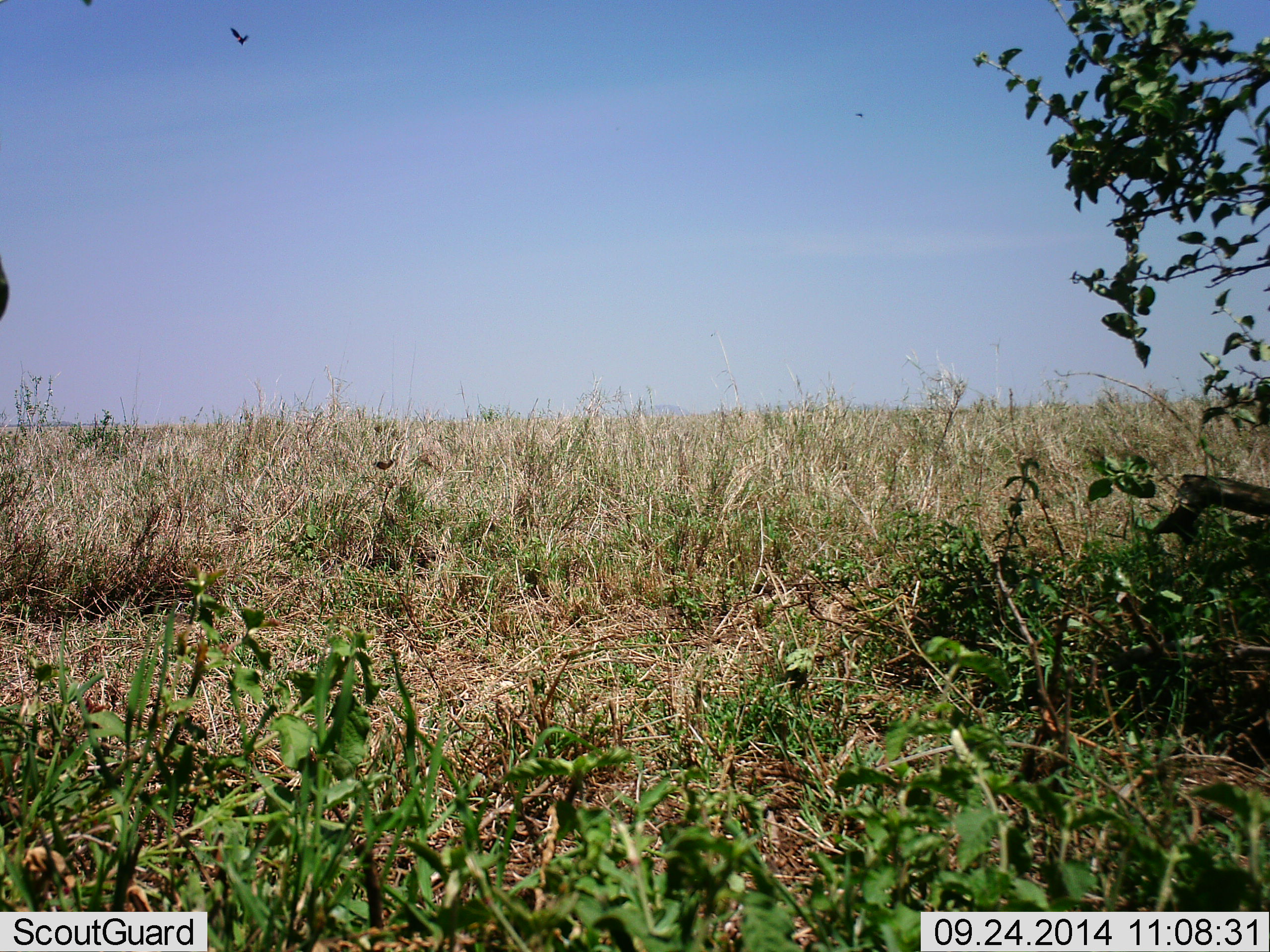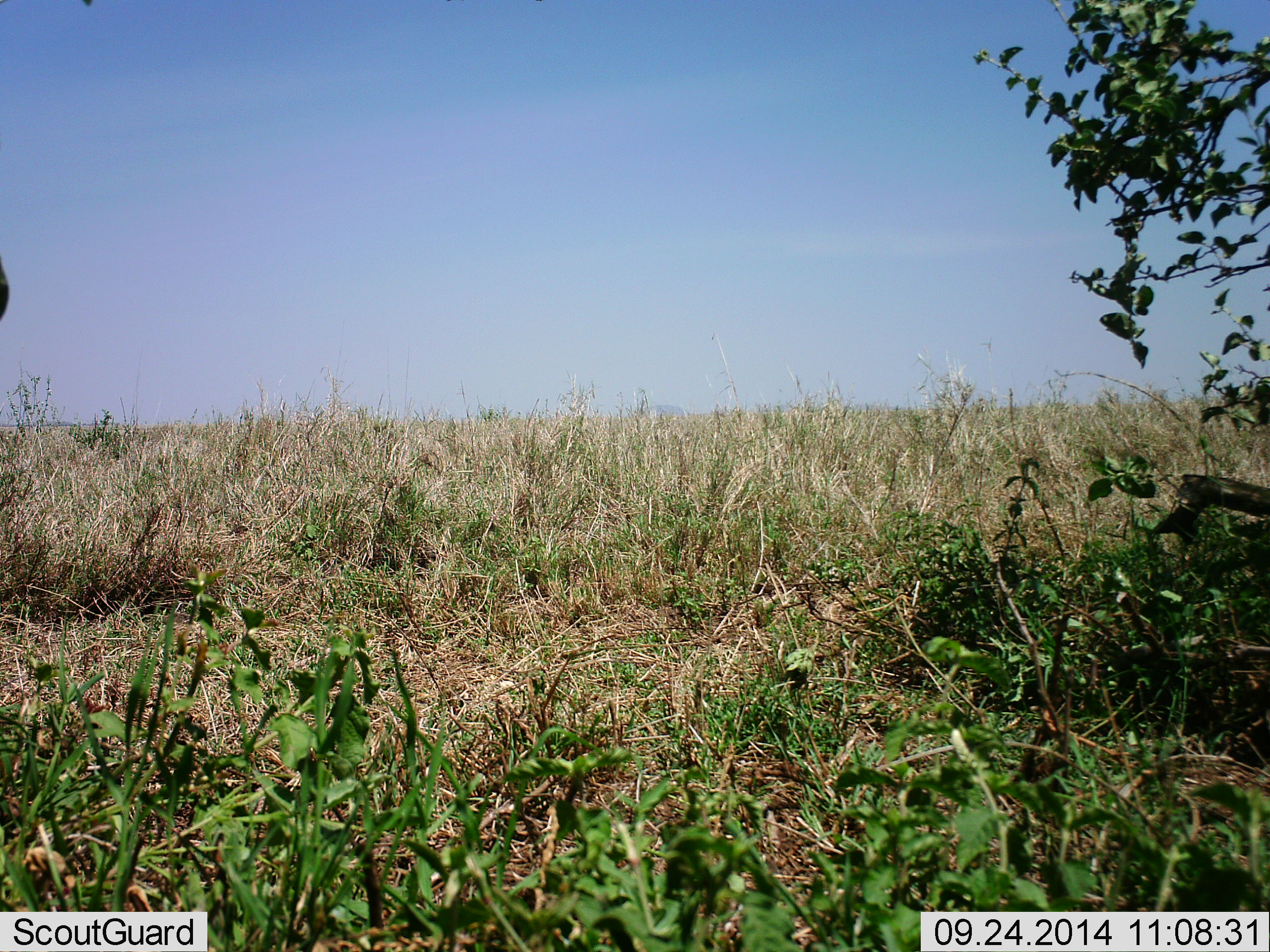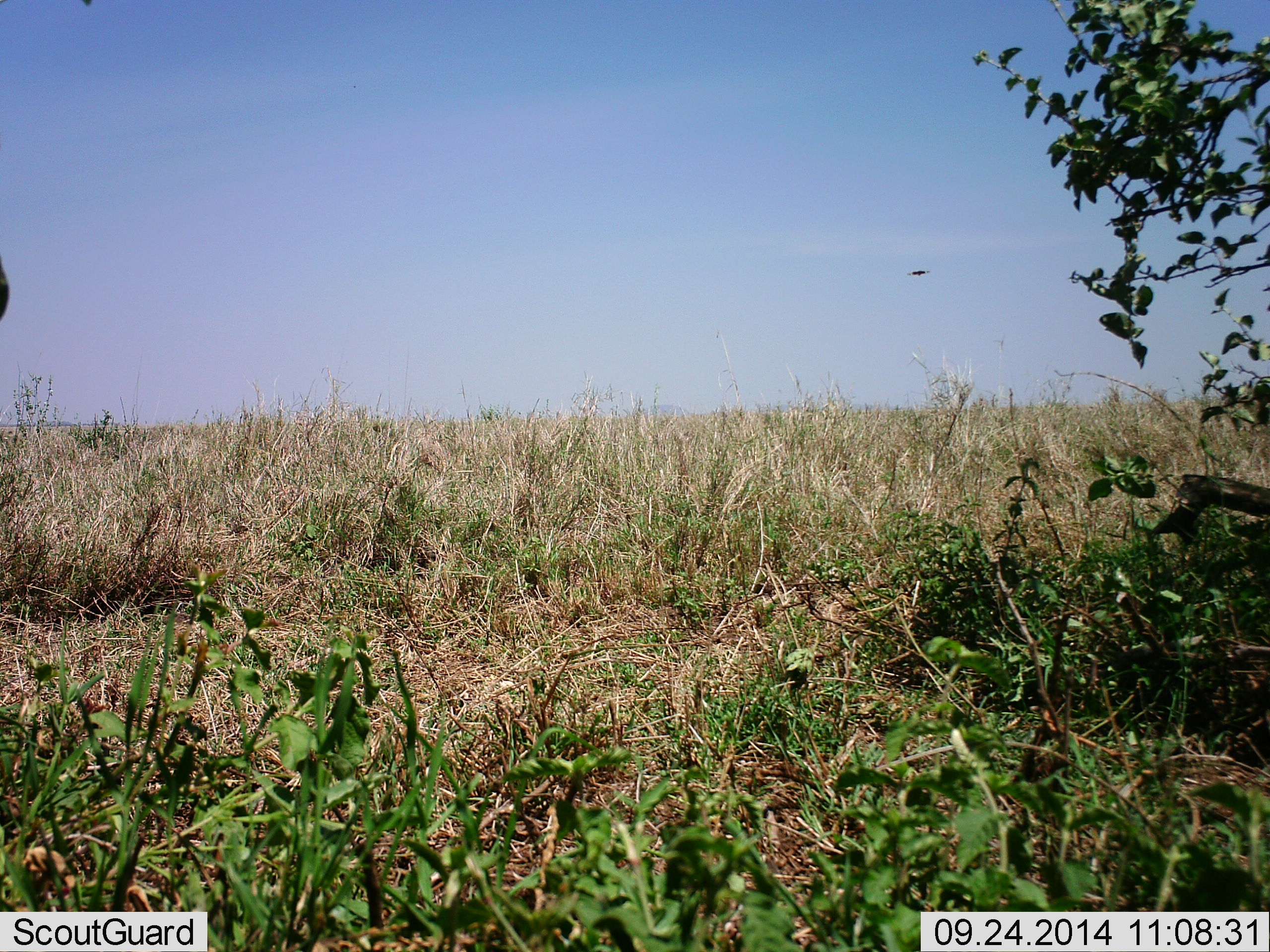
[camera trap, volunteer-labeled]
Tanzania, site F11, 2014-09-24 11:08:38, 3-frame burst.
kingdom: Animalia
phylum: Chordata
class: Aves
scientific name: Aves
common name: bird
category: otherbird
Otherbird (bird) (Aves), count 1. Behavior (volunteer vote fractions): standing 0%, resting 0%, moving 100%, interacting 0%. Young present (vote fraction): 0%. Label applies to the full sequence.